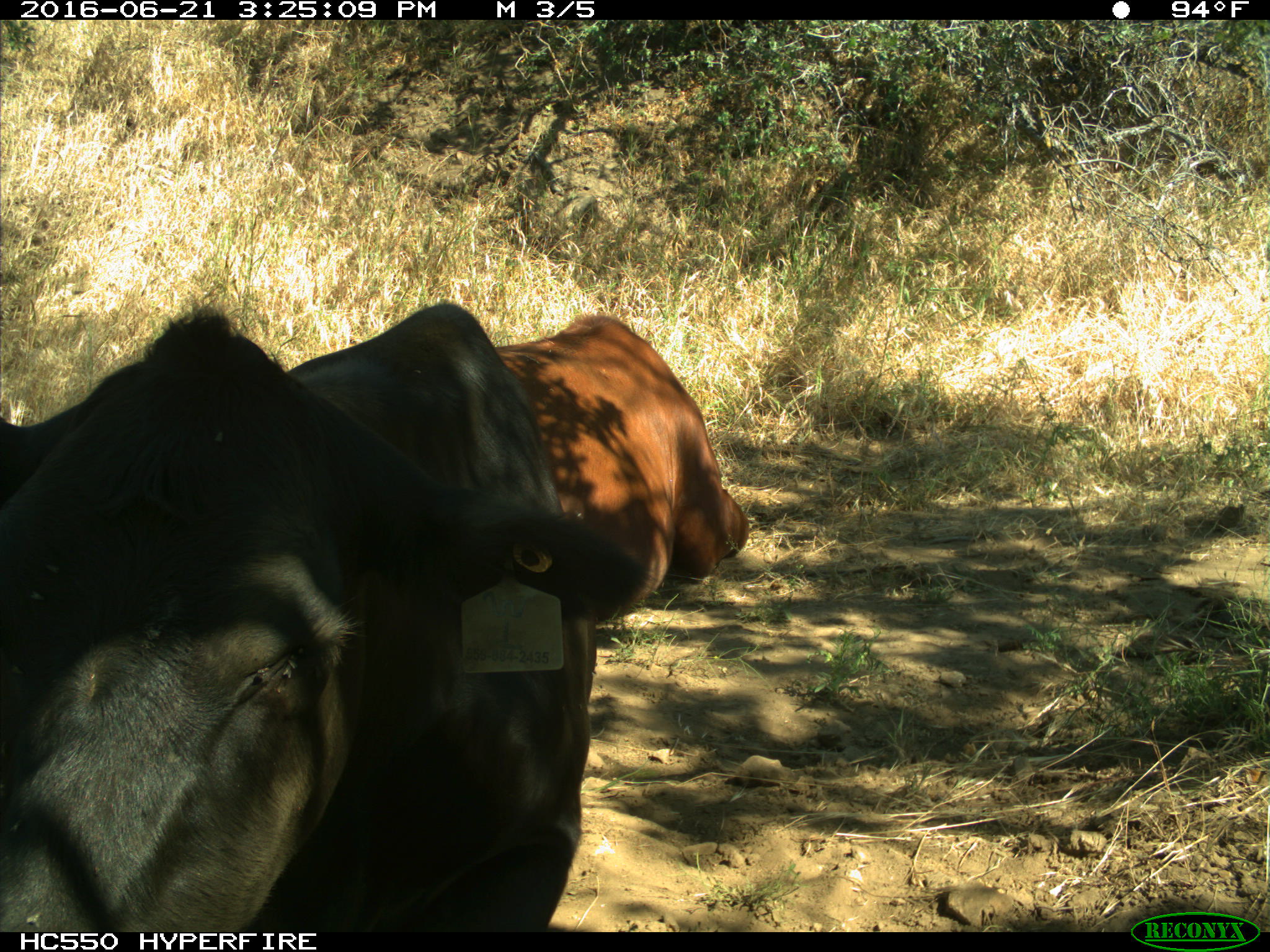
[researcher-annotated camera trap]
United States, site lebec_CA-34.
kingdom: Animalia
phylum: Chordata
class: Mammalia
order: Artiodactyla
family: Bovidae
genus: Bos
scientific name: Bos taurus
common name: domestic cow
Bos taurus (domestic cow).